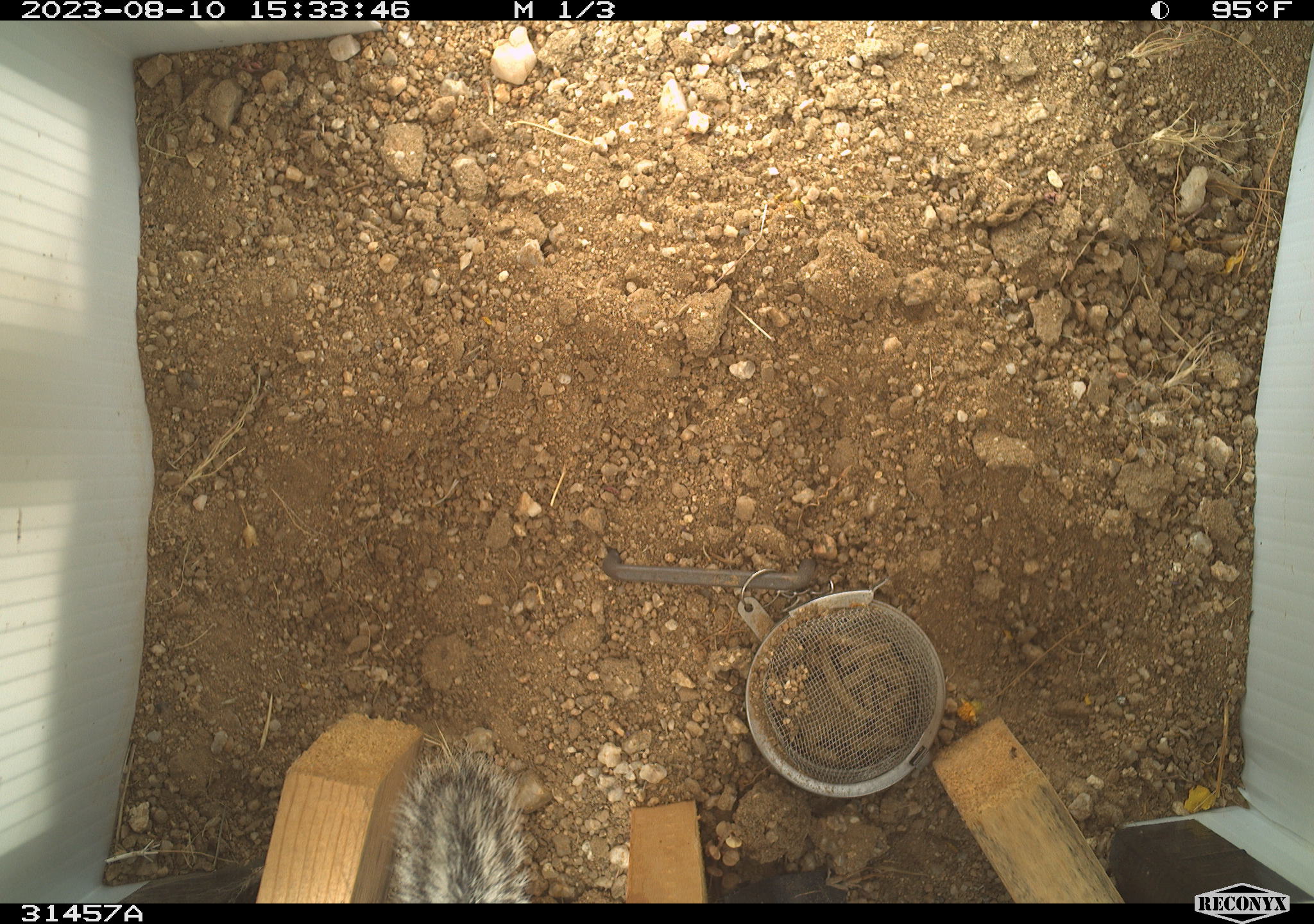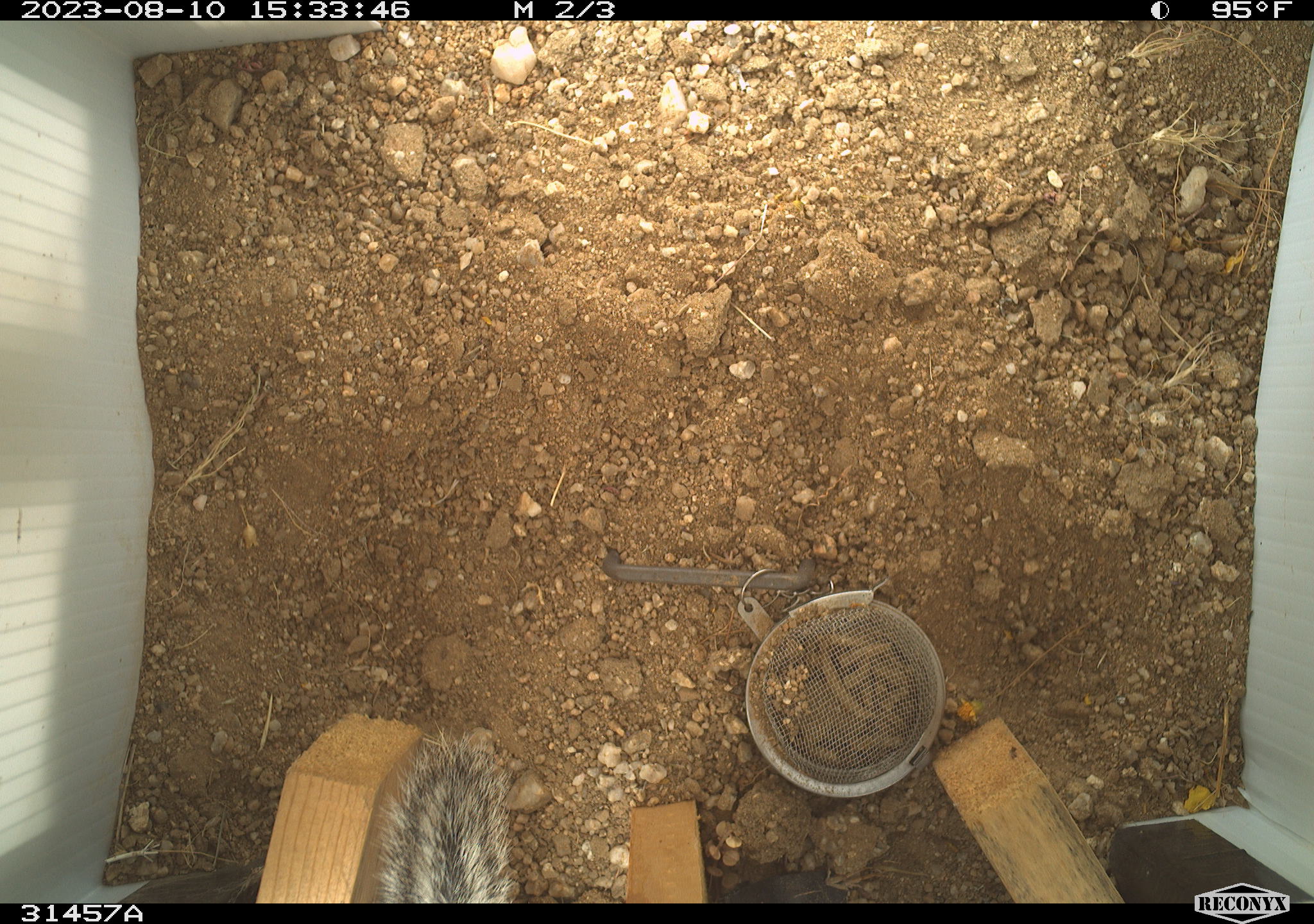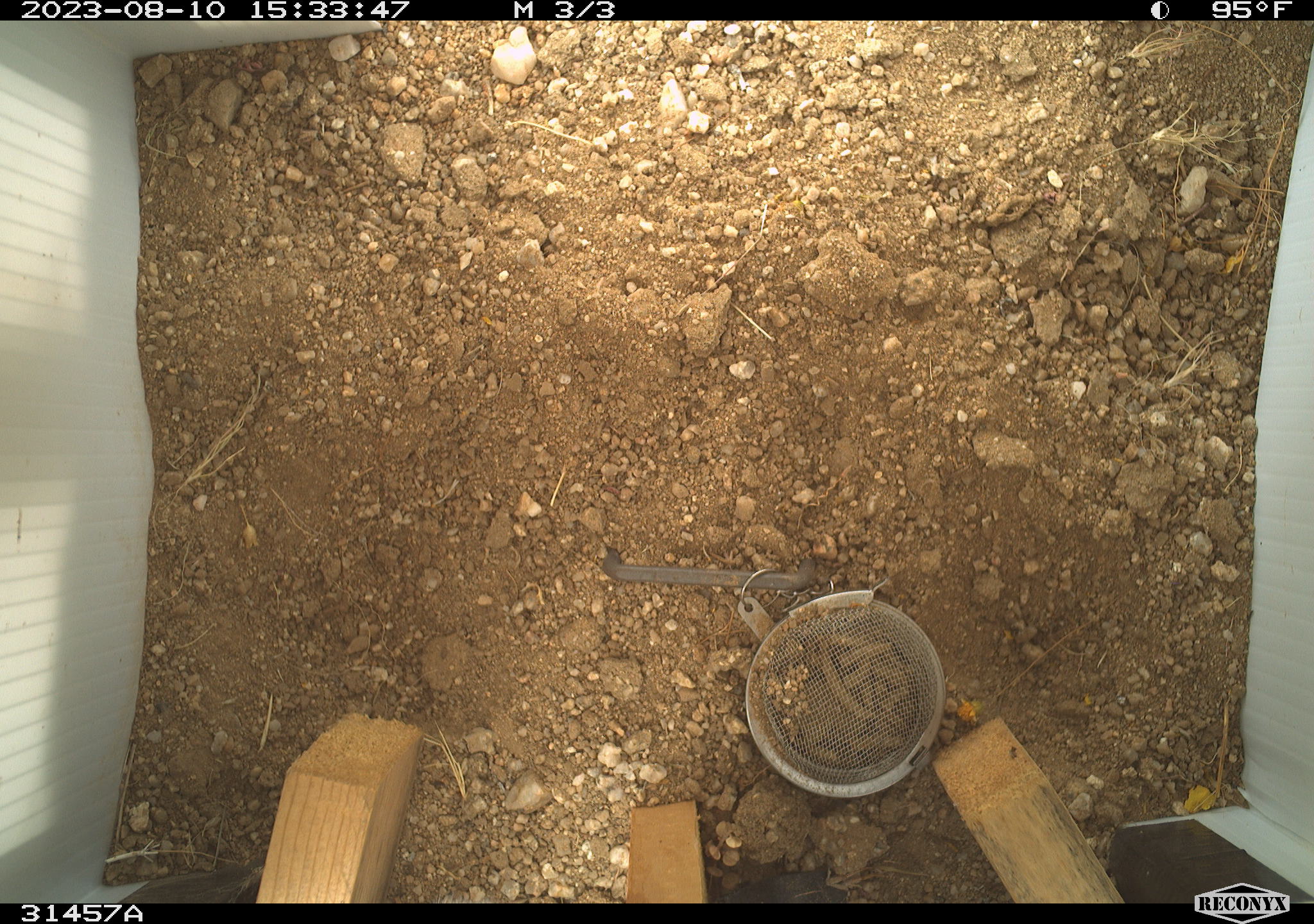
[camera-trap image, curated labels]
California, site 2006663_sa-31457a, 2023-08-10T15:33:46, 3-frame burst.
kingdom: Animalia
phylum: Chordata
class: Mammalia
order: Rodentia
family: Sciuridae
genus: Ammospermophilus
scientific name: Ammospermophilus leucurus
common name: white-tailed antelope squirrel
White-tailed antelope squirrel (Ammospermophilus leucurus).